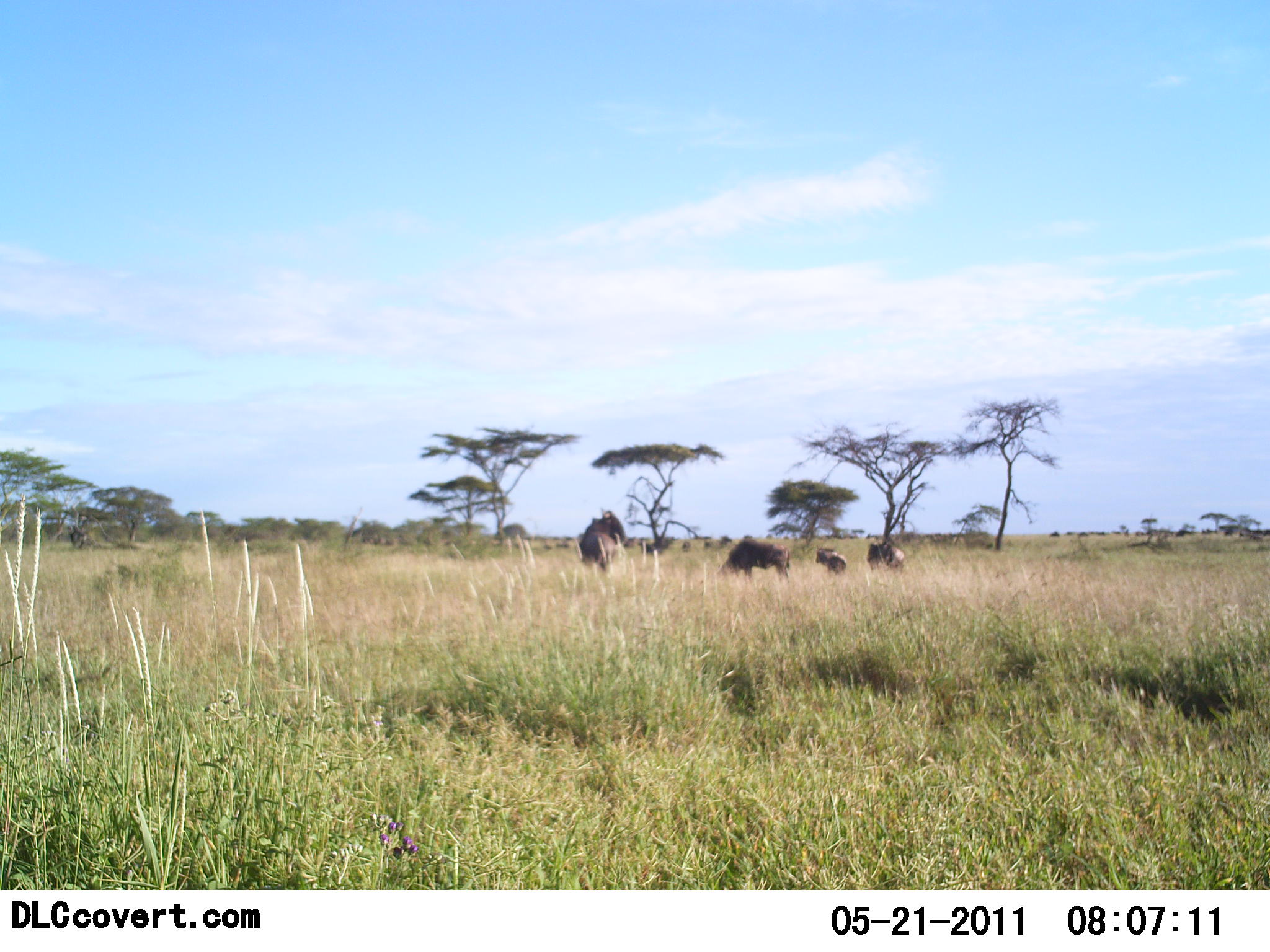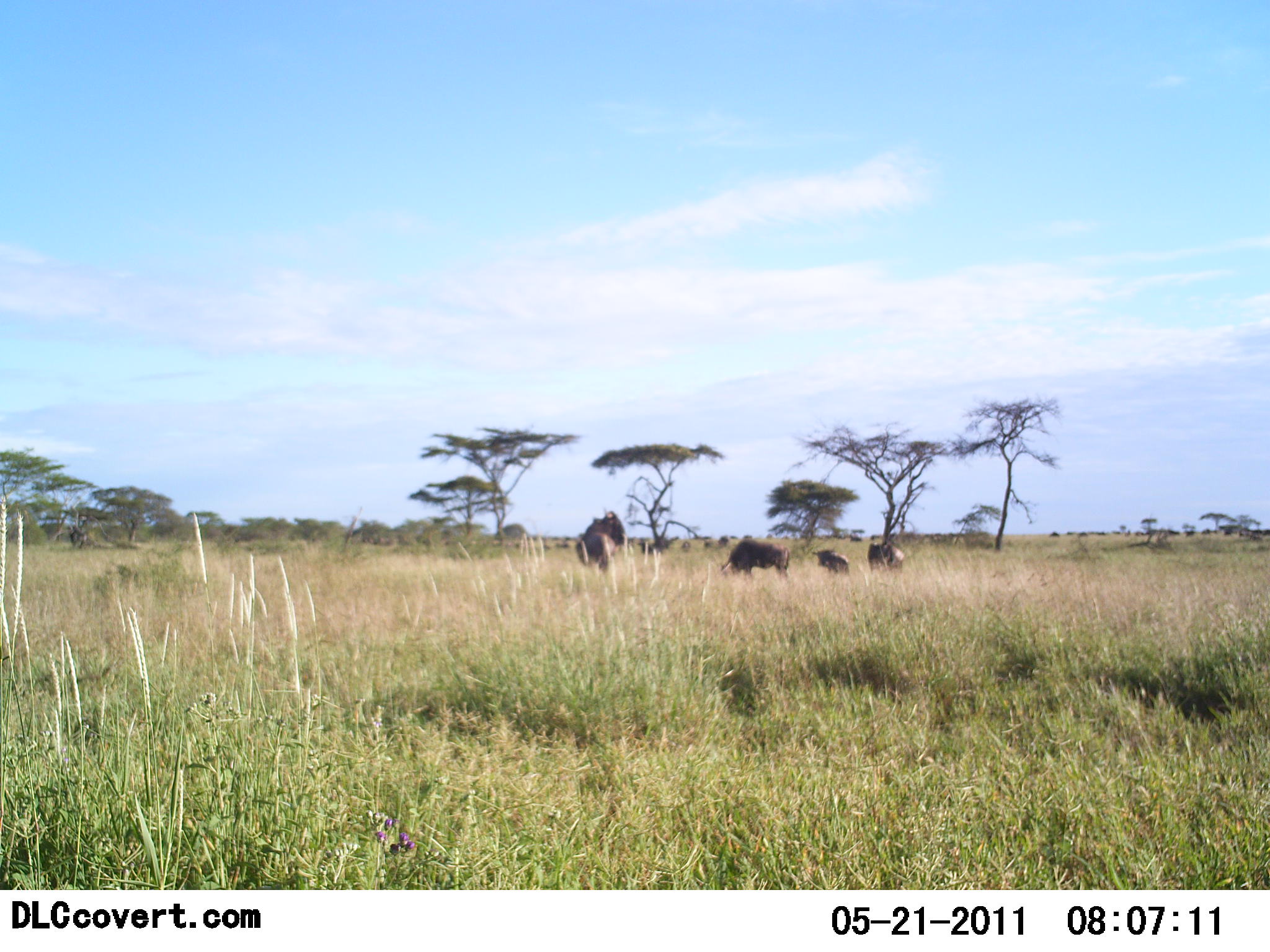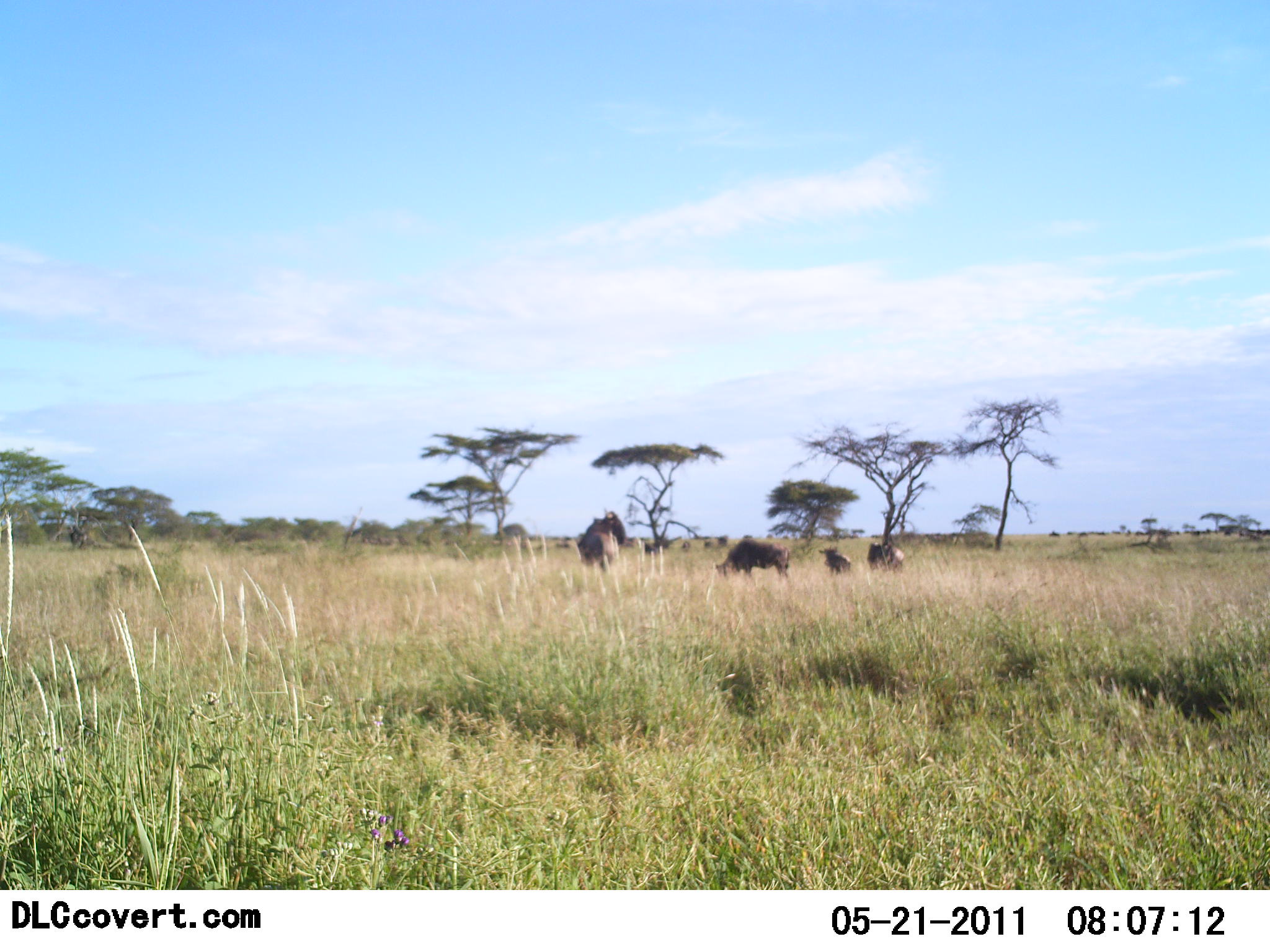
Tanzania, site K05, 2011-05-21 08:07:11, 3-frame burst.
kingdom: Animalia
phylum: Chordata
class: Mammalia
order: Artiodactyla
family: Bovidae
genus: Connochaetes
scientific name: Connochaetes taurinus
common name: blue wildebeest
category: wildebeest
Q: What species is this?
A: Wildebeest (blue wildebeest) (Connochaetes taurinus).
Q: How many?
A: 4.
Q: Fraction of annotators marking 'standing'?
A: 62%.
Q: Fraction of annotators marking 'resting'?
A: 15%.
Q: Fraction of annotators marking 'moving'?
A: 38%.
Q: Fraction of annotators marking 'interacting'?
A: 0%.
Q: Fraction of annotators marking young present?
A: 23%.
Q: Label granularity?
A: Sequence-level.